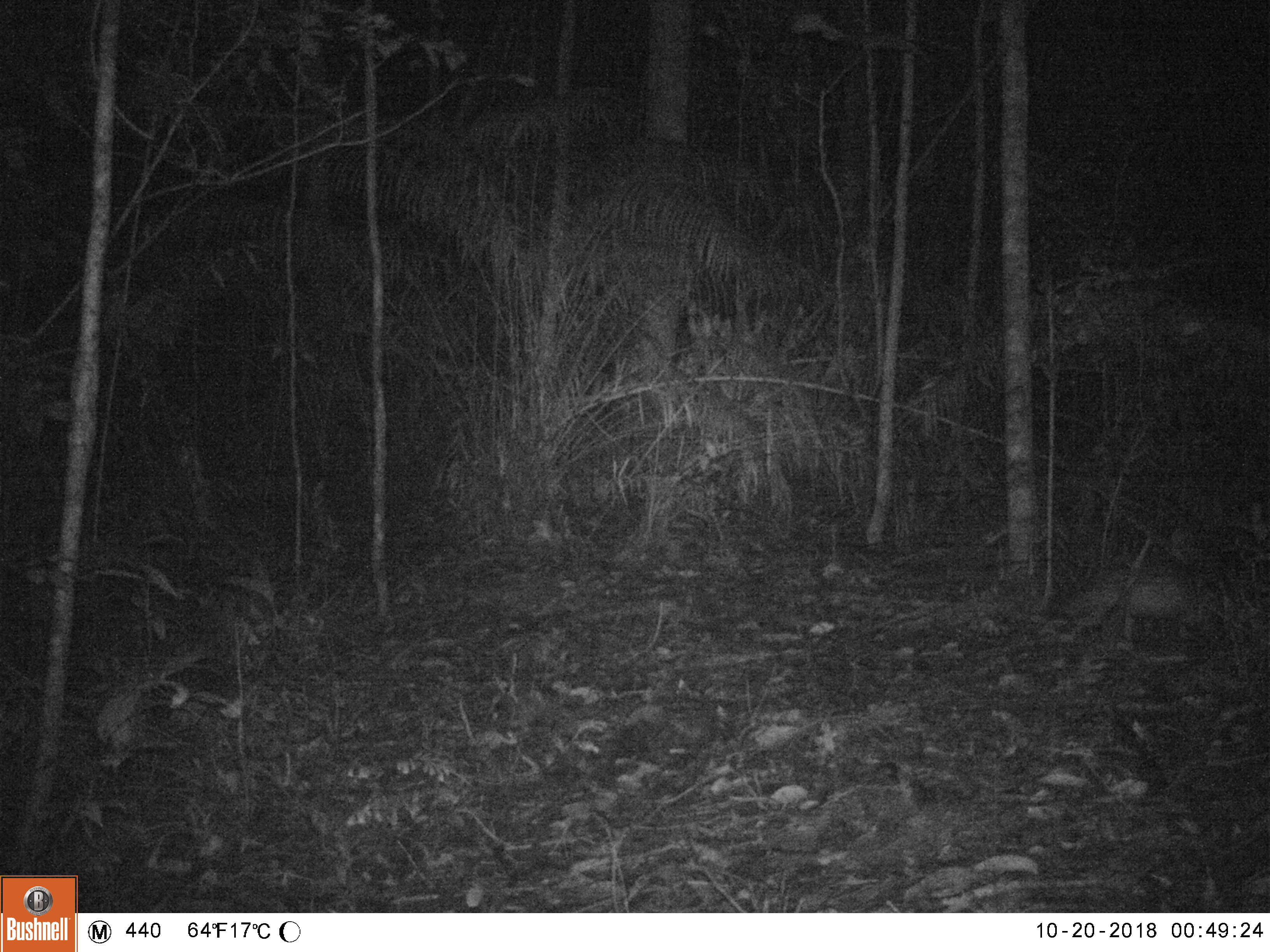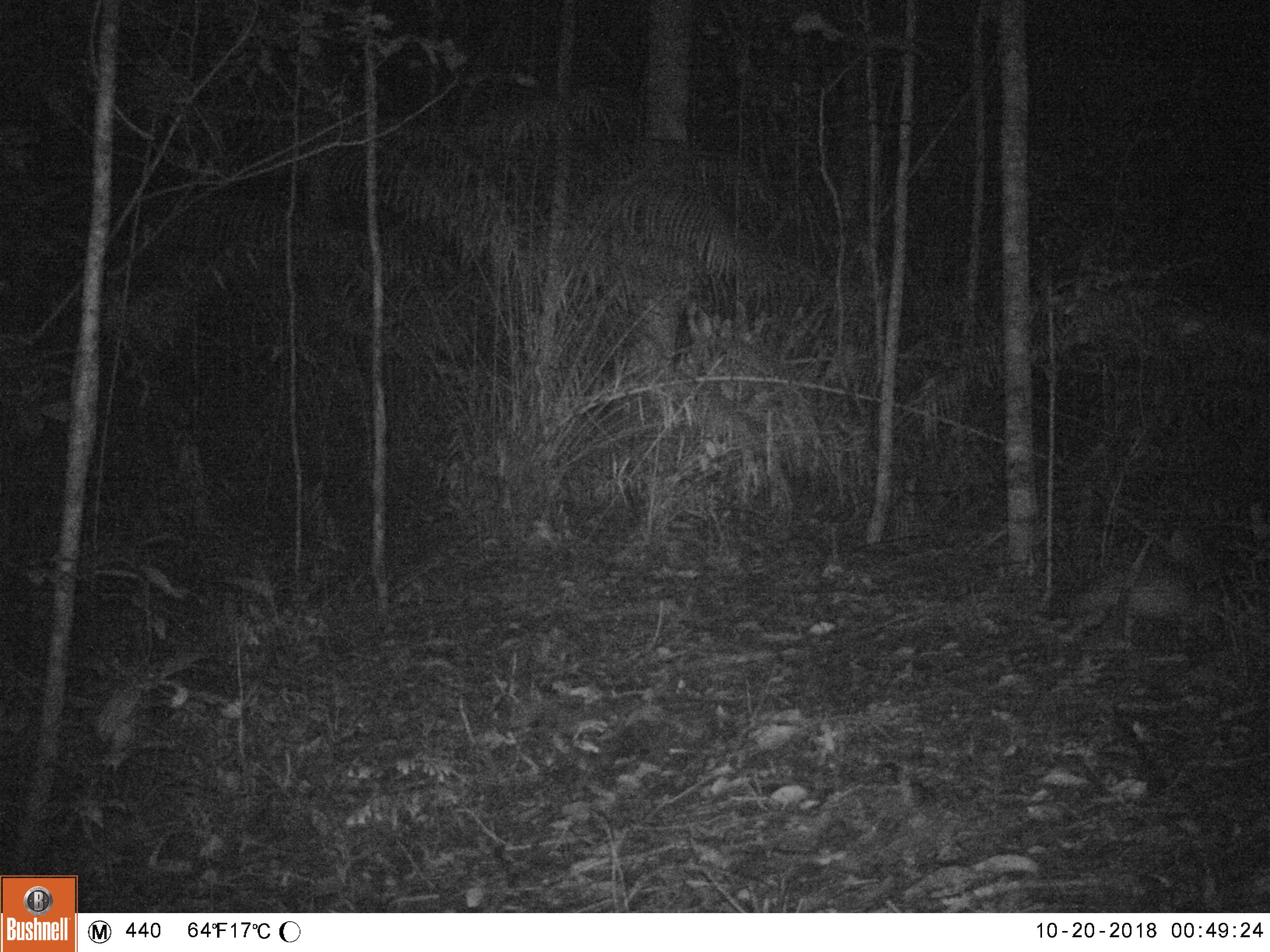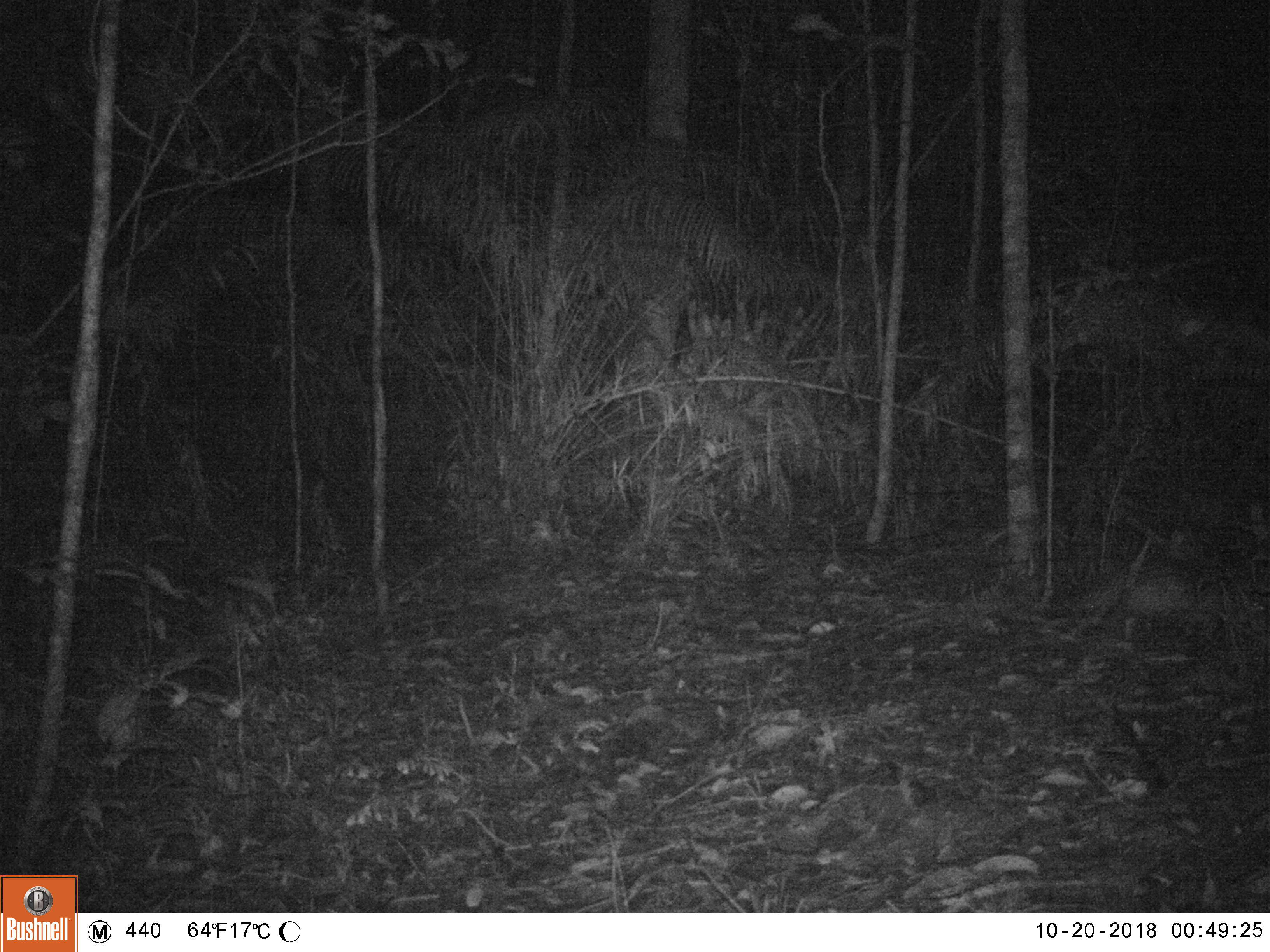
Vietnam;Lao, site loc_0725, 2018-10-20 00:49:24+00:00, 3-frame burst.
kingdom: Animalia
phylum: Chordata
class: Mammalia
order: Rodentia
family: Hystricidae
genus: Atherurus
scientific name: Atherurus macrourus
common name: asiatic brush-tailed porcupine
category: asiatic brush tailed porcupine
Asiatic brush tailed porcupine (asiatic brush-tailed porcupine) (Atherurus macrourus). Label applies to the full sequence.